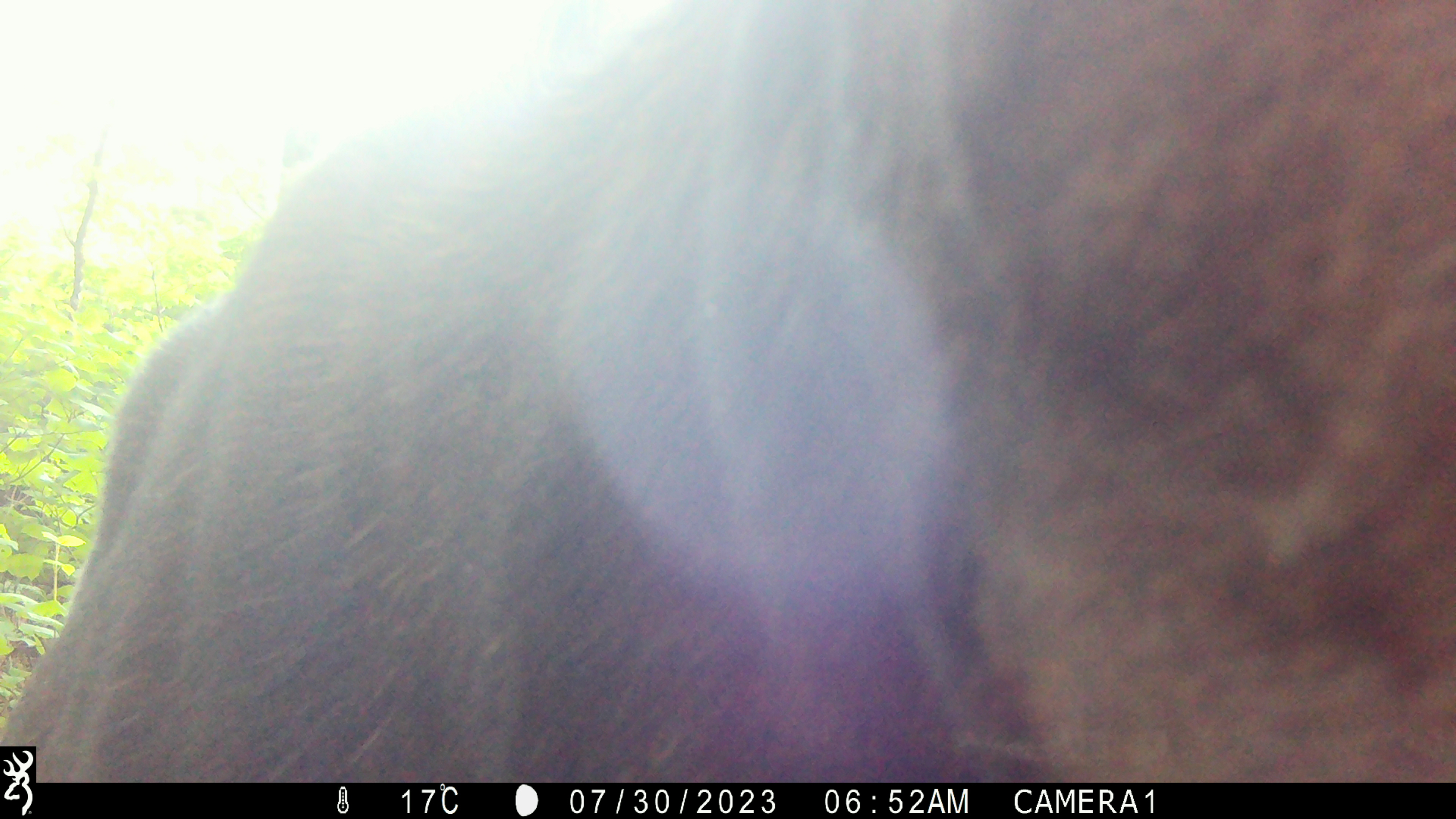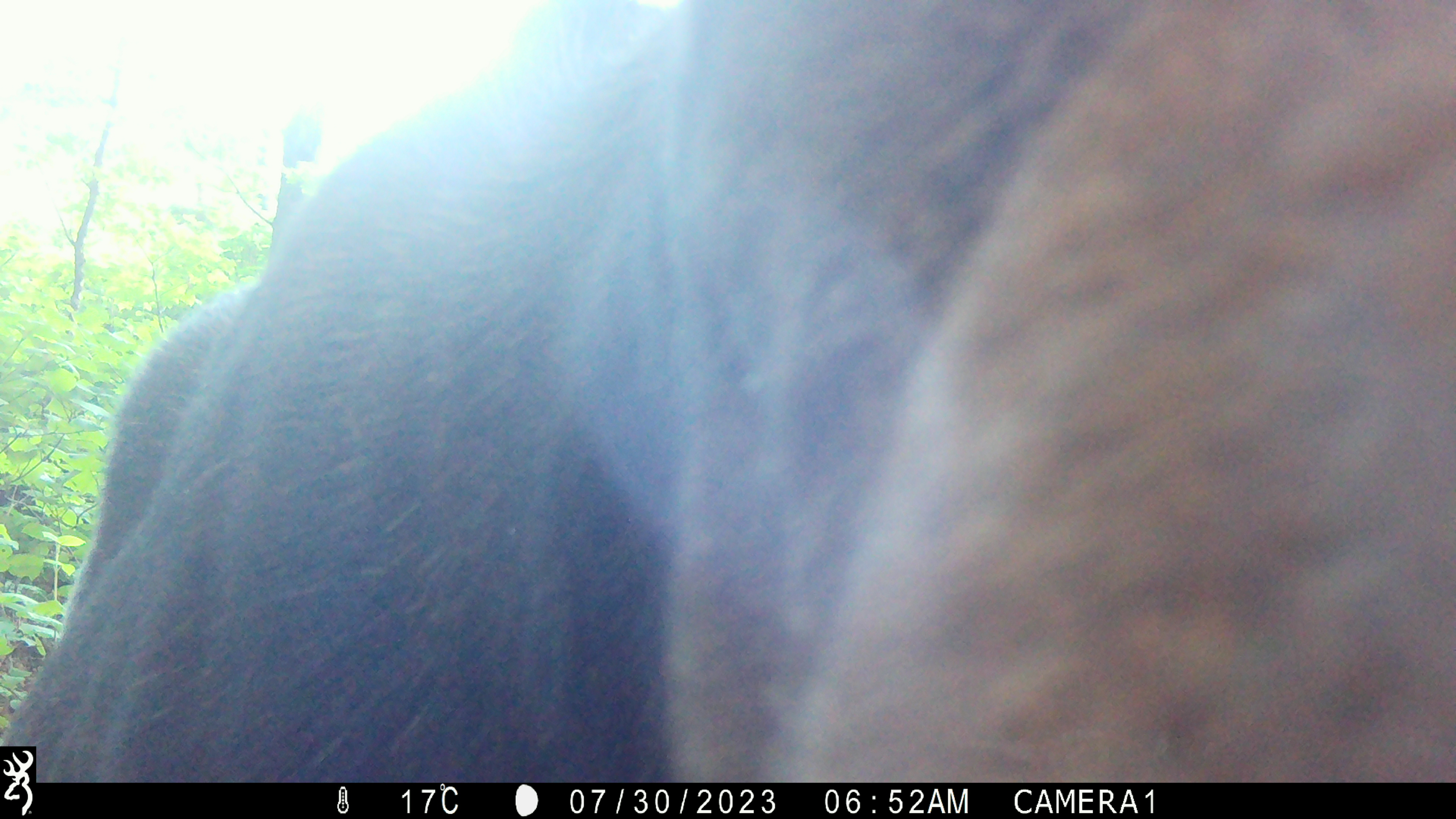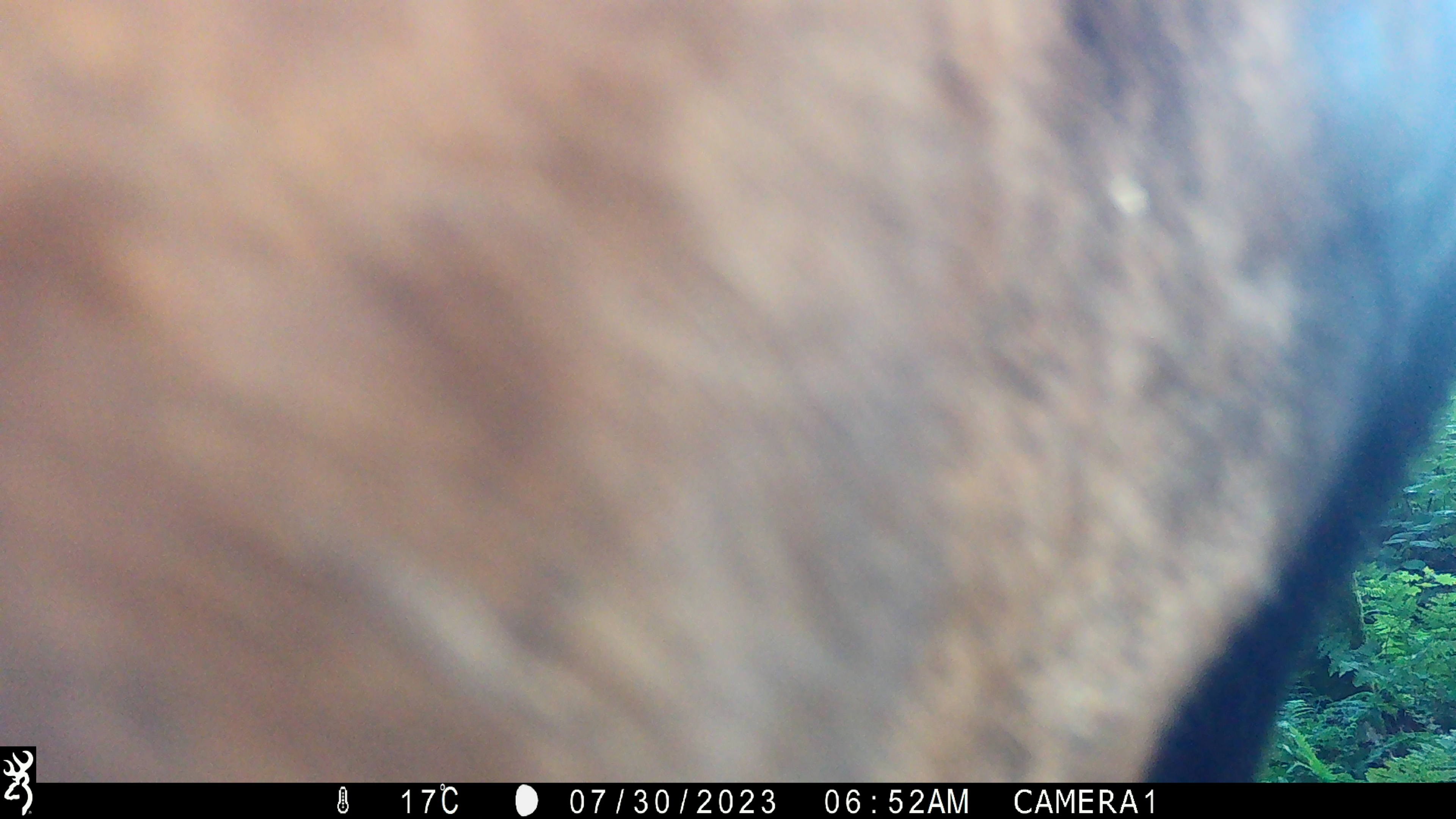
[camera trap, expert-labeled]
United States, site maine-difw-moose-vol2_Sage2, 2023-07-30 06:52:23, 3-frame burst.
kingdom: Animalia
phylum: Chordata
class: Mammalia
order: Artiodactyla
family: Cervidae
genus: Alces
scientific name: Alces alces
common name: moose